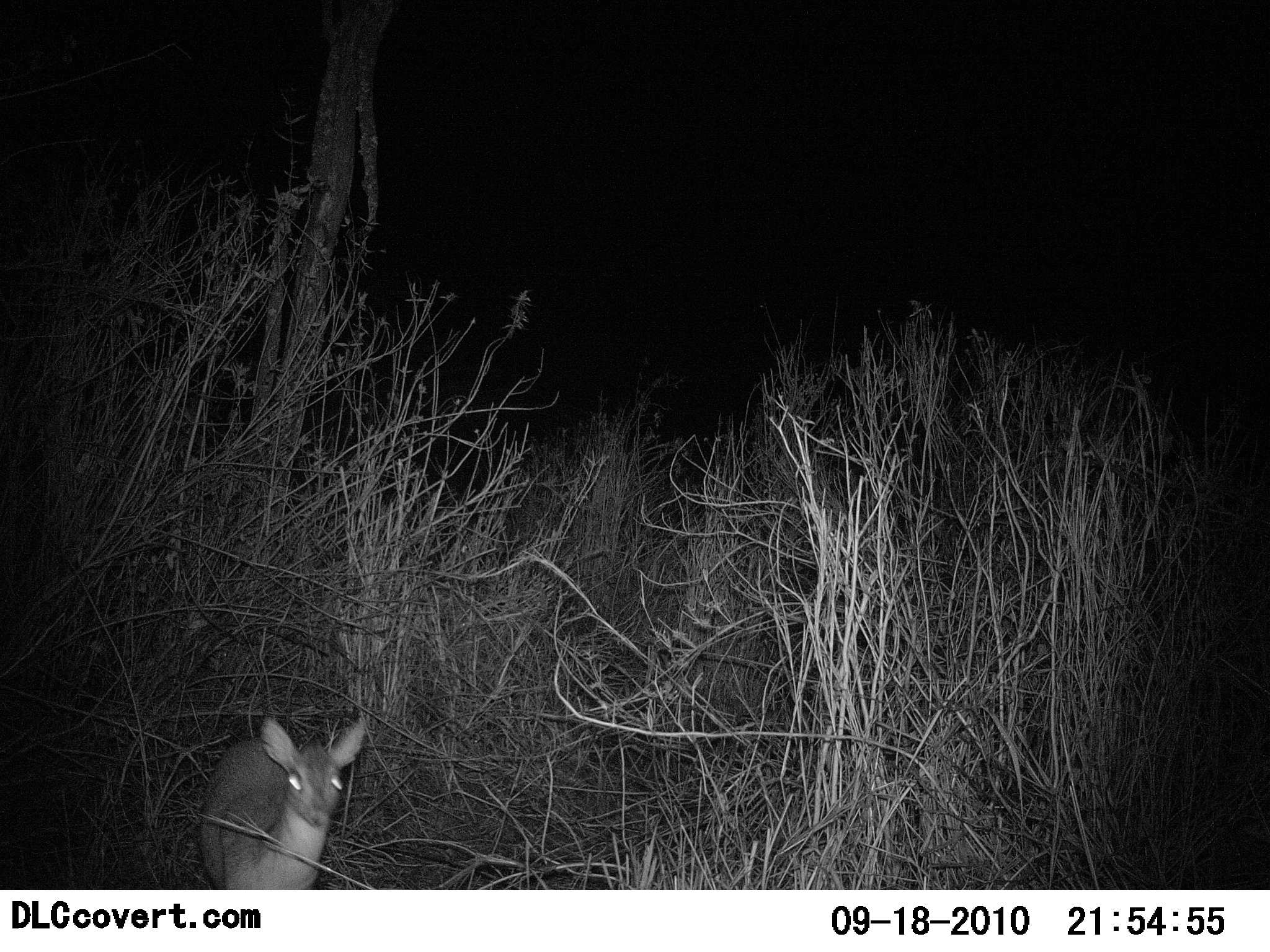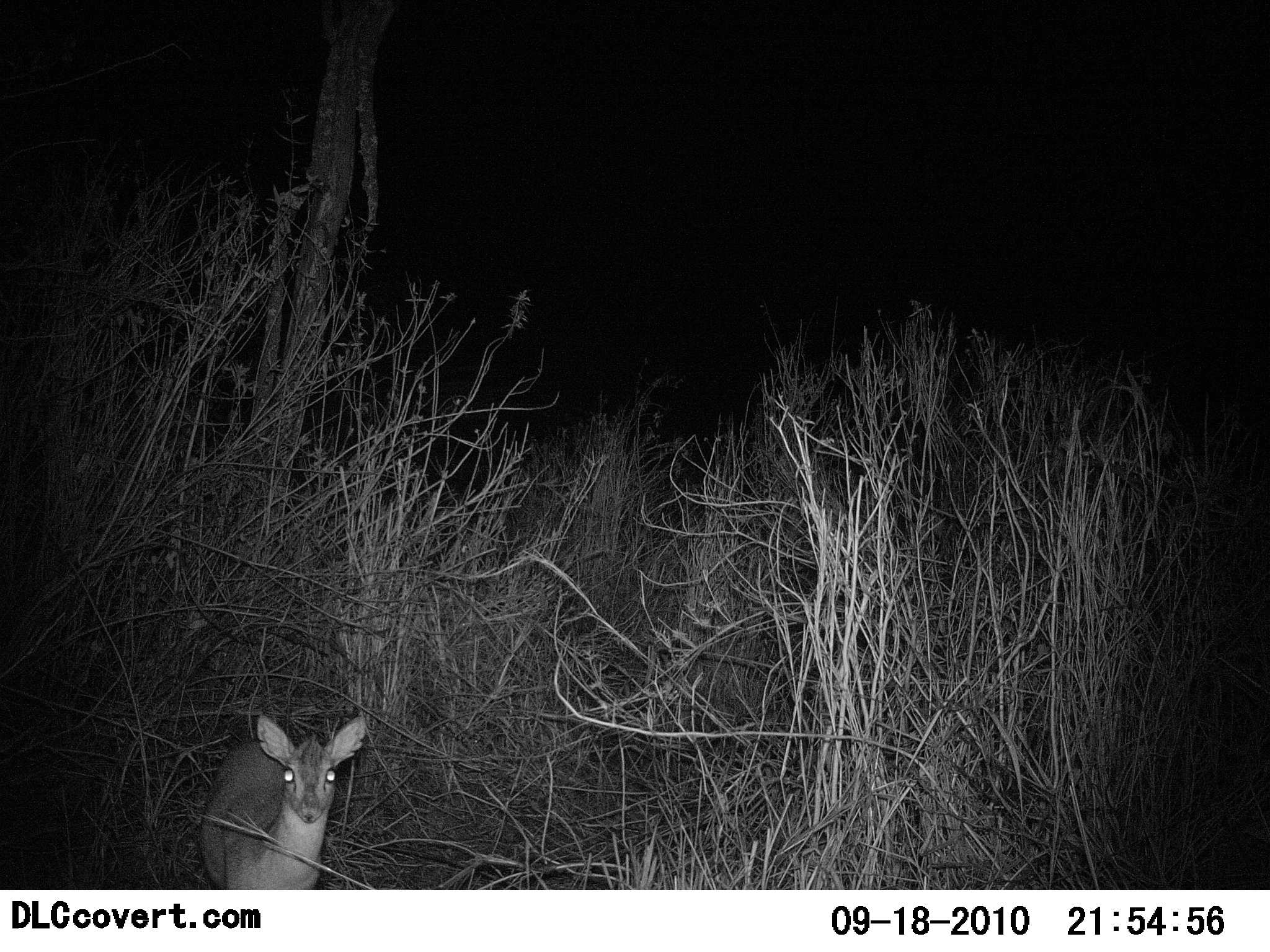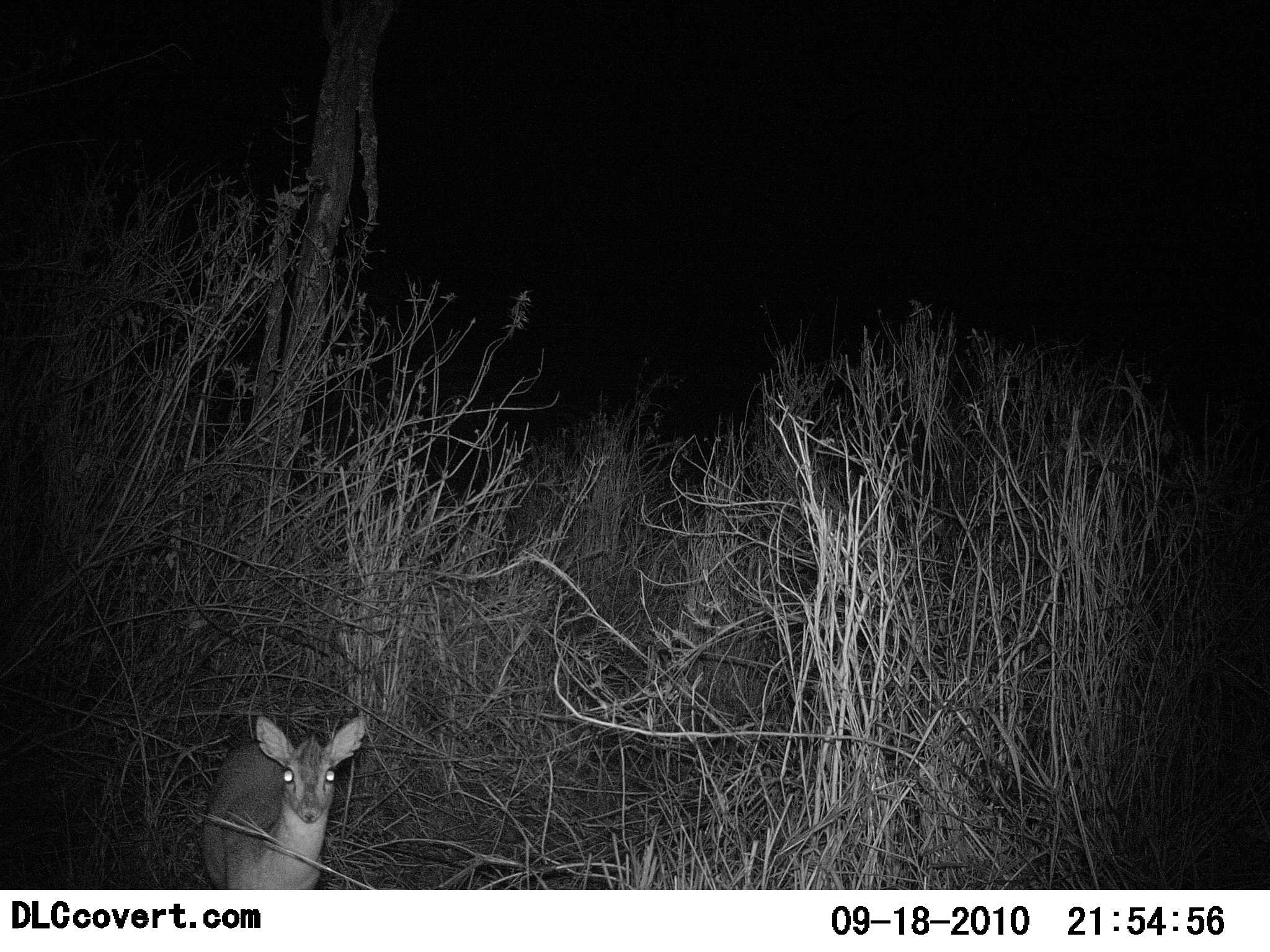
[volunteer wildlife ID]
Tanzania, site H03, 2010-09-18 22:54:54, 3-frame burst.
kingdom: Animalia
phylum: Chordata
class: Mammalia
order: Artiodactyla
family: Bovidae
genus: Madoqua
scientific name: Madoqua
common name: dikdik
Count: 1.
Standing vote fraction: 100%.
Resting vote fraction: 0%.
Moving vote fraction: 0%.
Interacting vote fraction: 0%.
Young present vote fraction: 0%.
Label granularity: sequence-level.